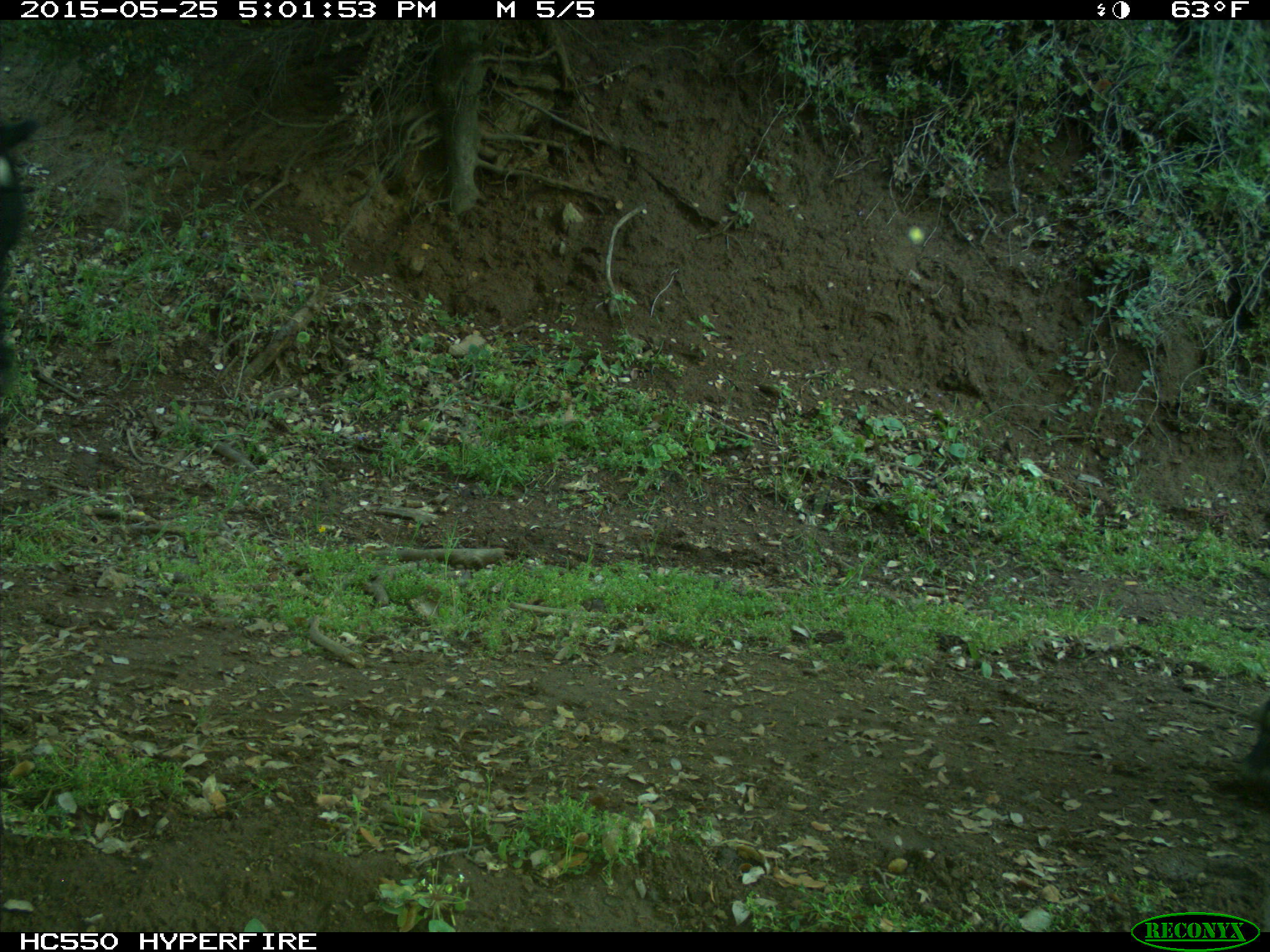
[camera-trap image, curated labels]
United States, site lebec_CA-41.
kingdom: Animalia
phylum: Chordata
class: Mammalia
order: Artiodactyla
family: Bovidae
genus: Bos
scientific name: Bos taurus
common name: domestic cow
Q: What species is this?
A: Bos taurus (domestic cow).